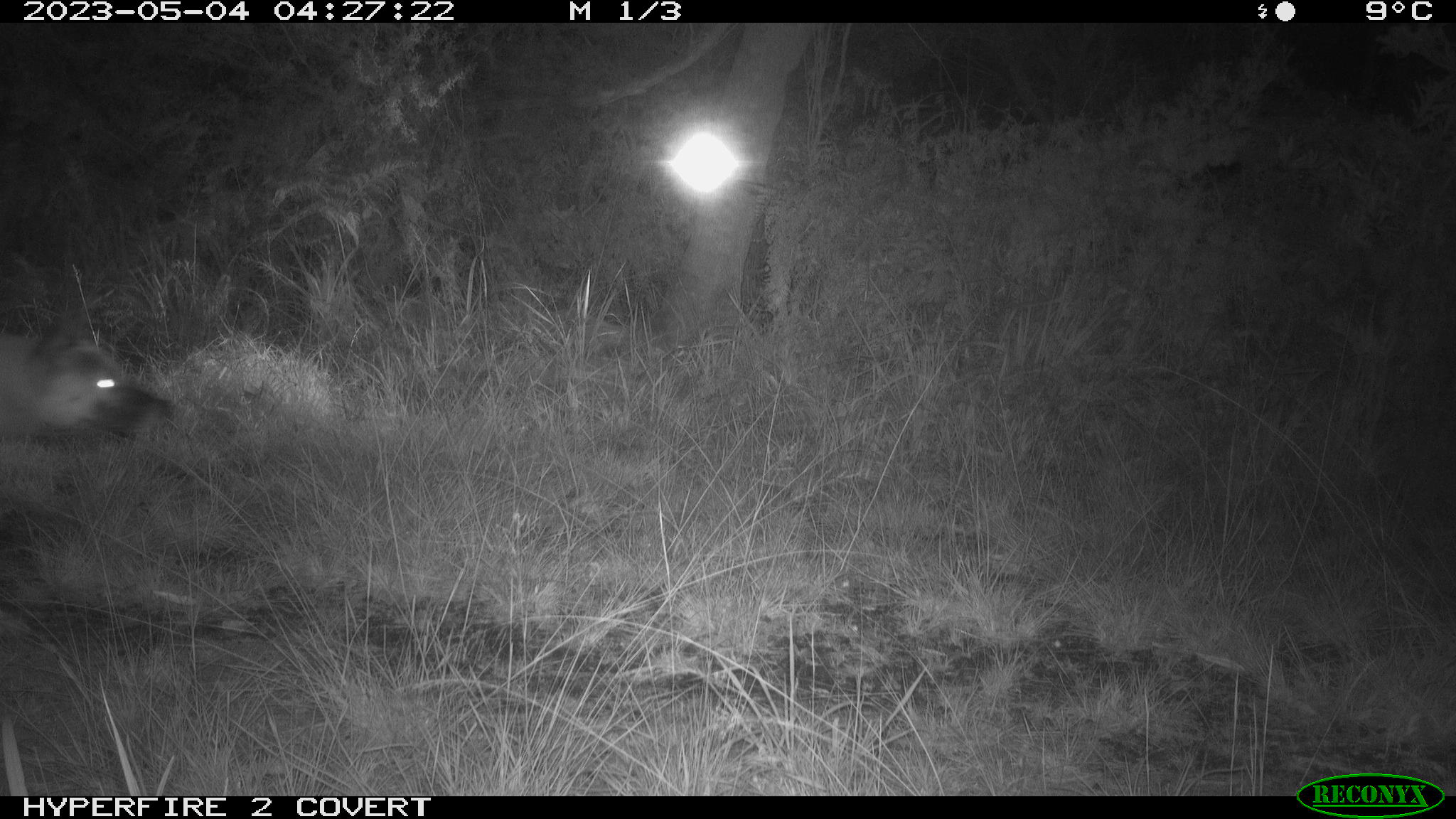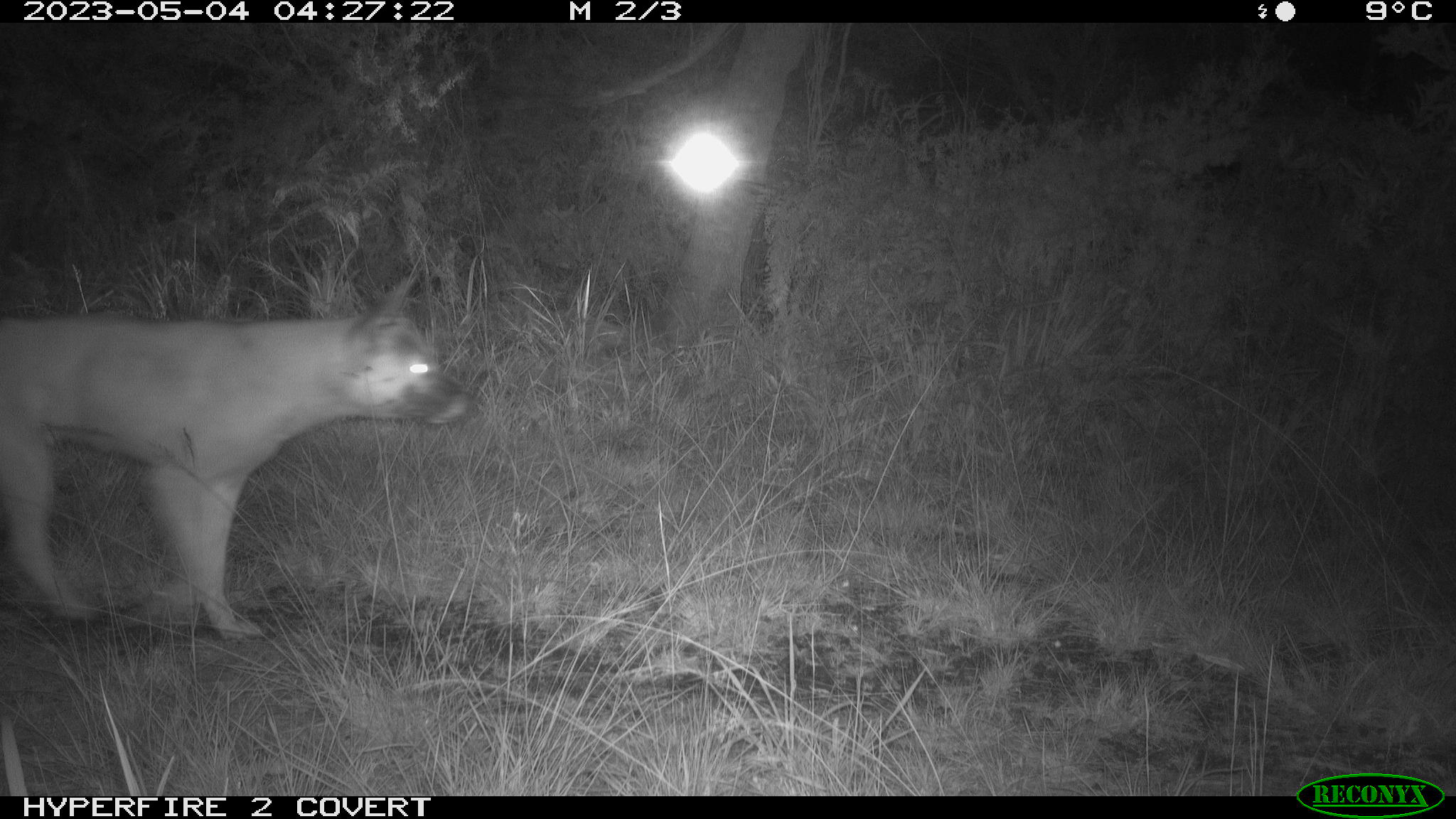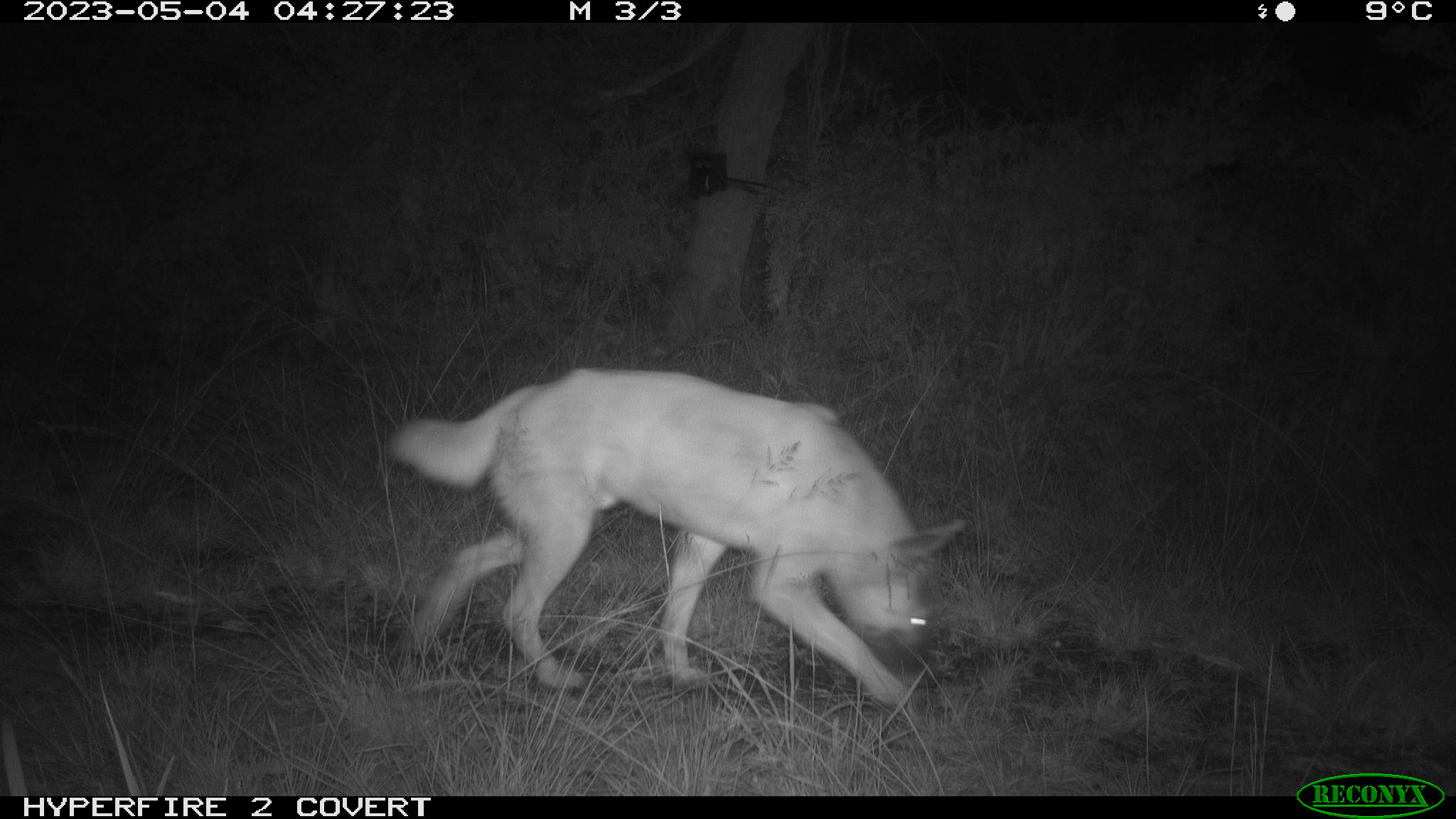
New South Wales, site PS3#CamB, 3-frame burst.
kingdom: Animalia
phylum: Chordata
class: Mammalia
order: Carnivora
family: Canidae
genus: Canis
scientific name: Canis familiaris dingo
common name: dingo